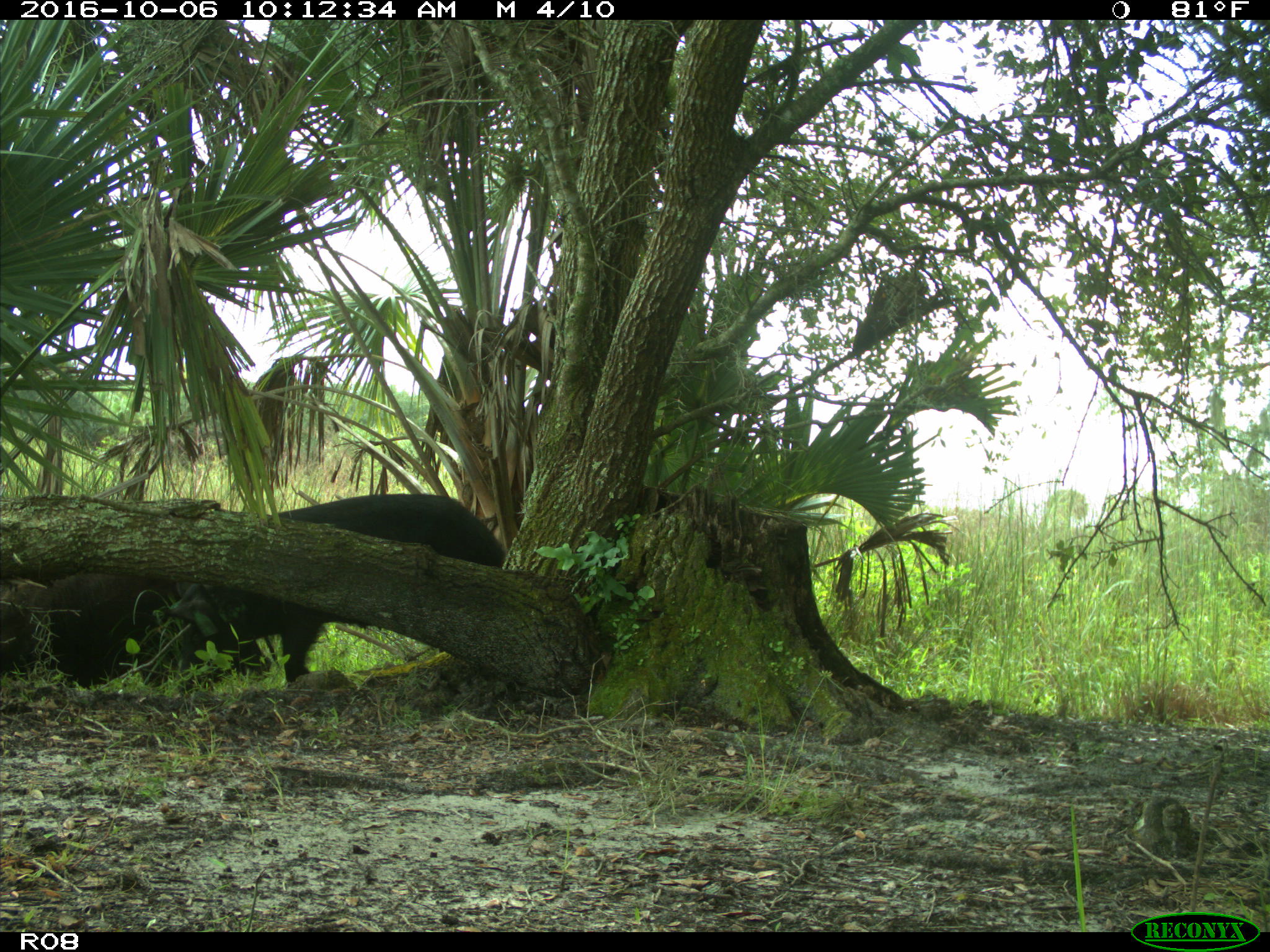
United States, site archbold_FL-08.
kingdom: Animalia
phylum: Chordata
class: Mammalia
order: Artiodactyla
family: Suidae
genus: Sus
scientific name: Sus scrofa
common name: wild boar